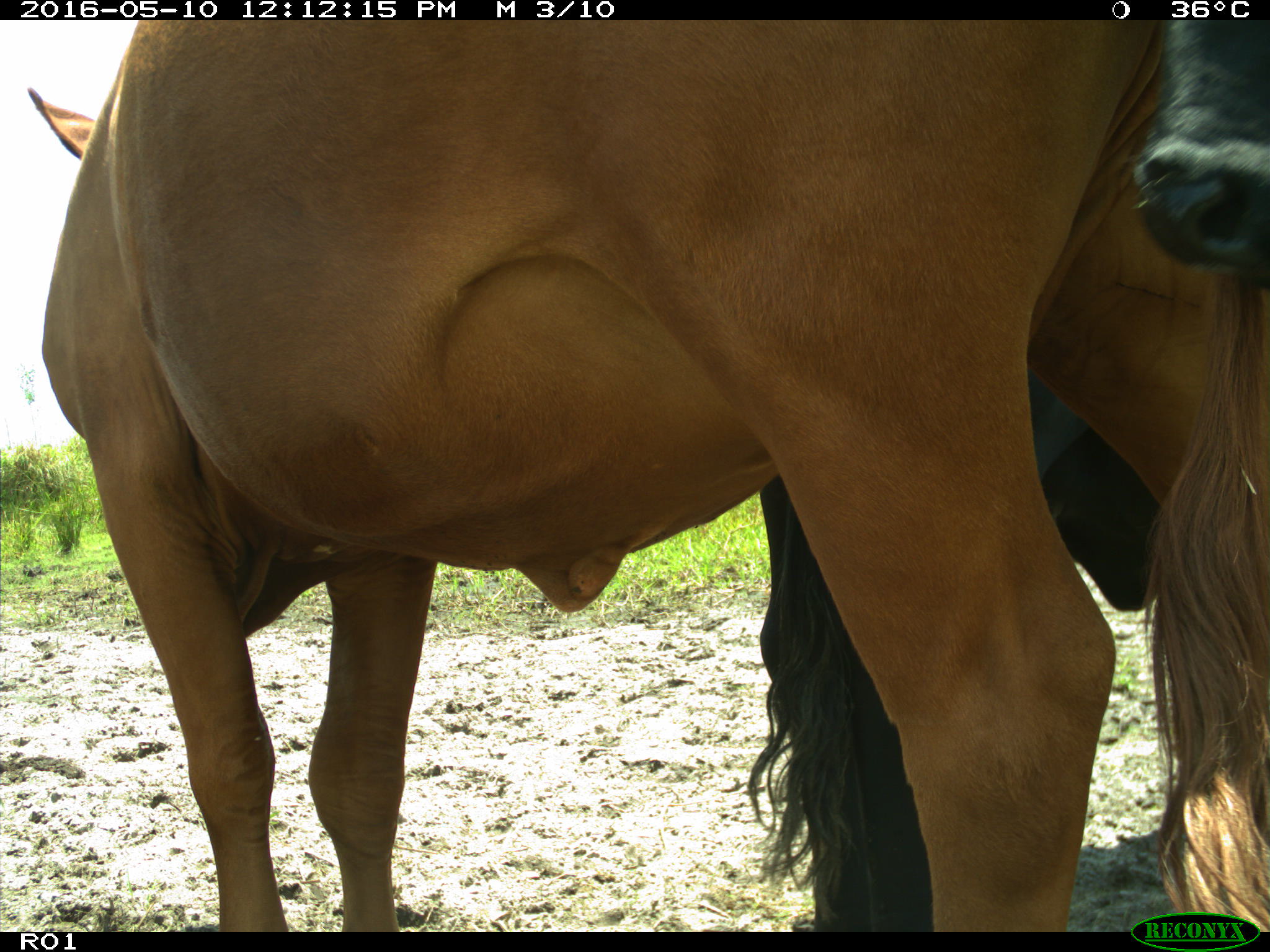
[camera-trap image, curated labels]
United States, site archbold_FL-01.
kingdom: Animalia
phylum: Chordata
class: Mammalia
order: Artiodactyla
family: Bovidae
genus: Bos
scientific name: Bos taurus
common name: domestic cow